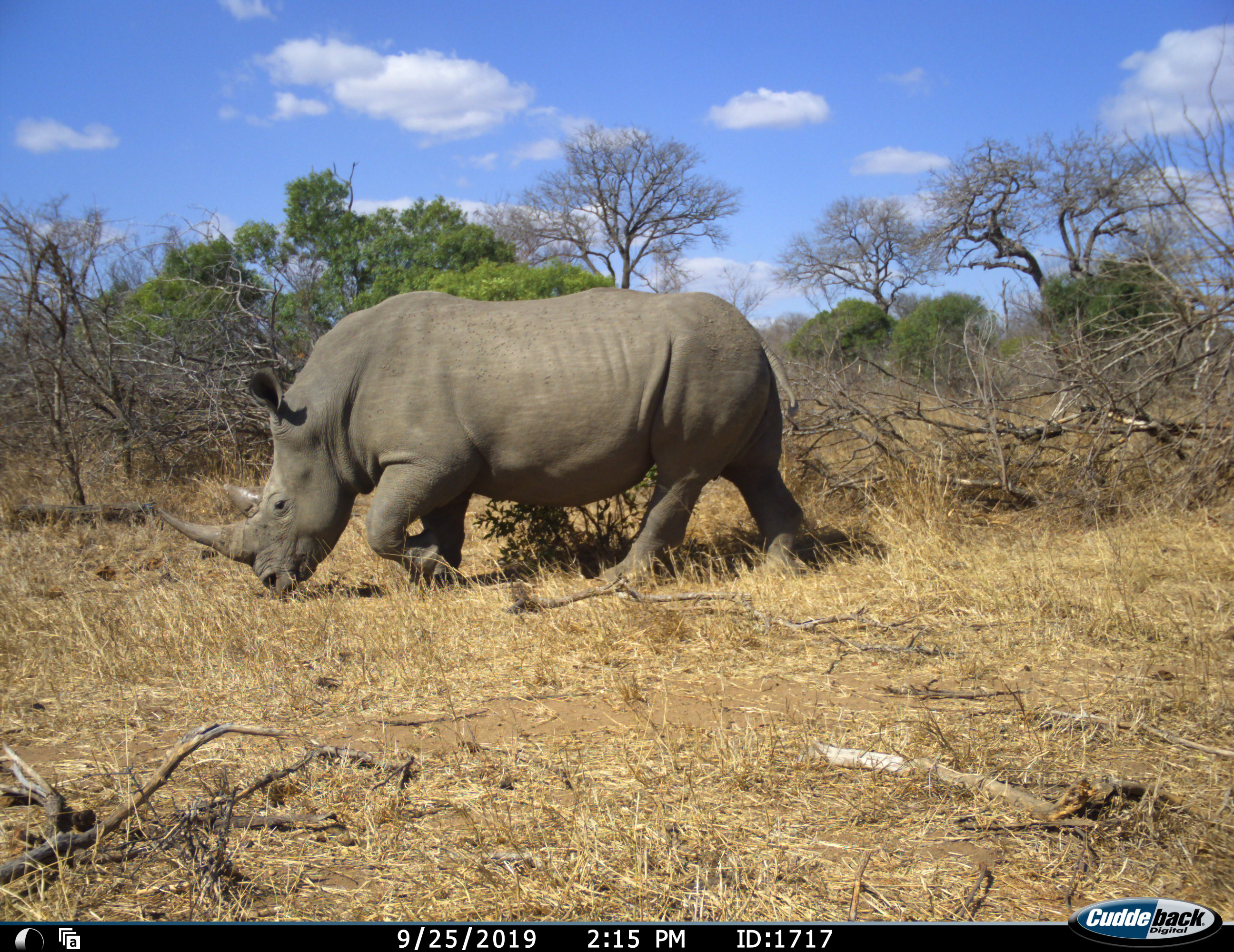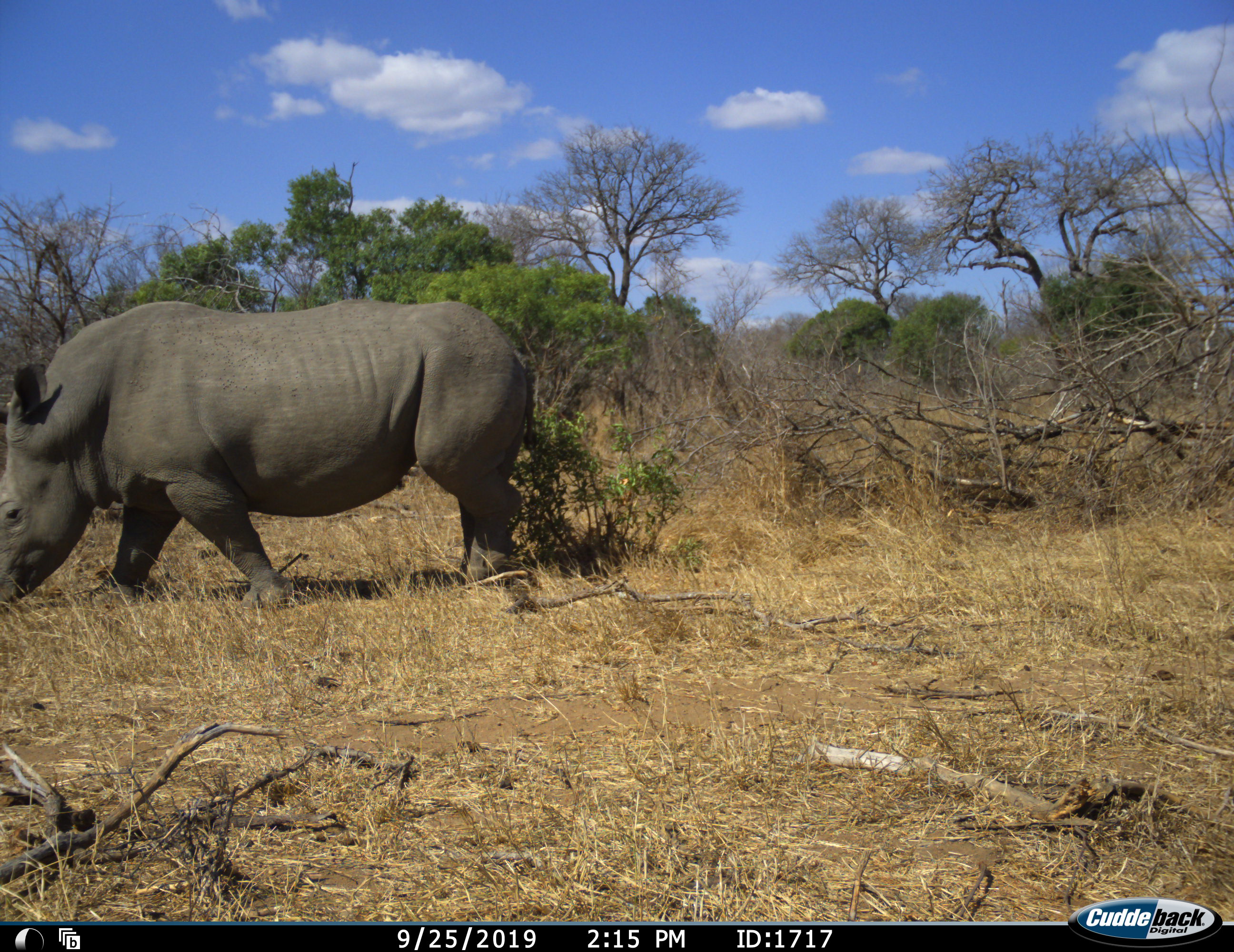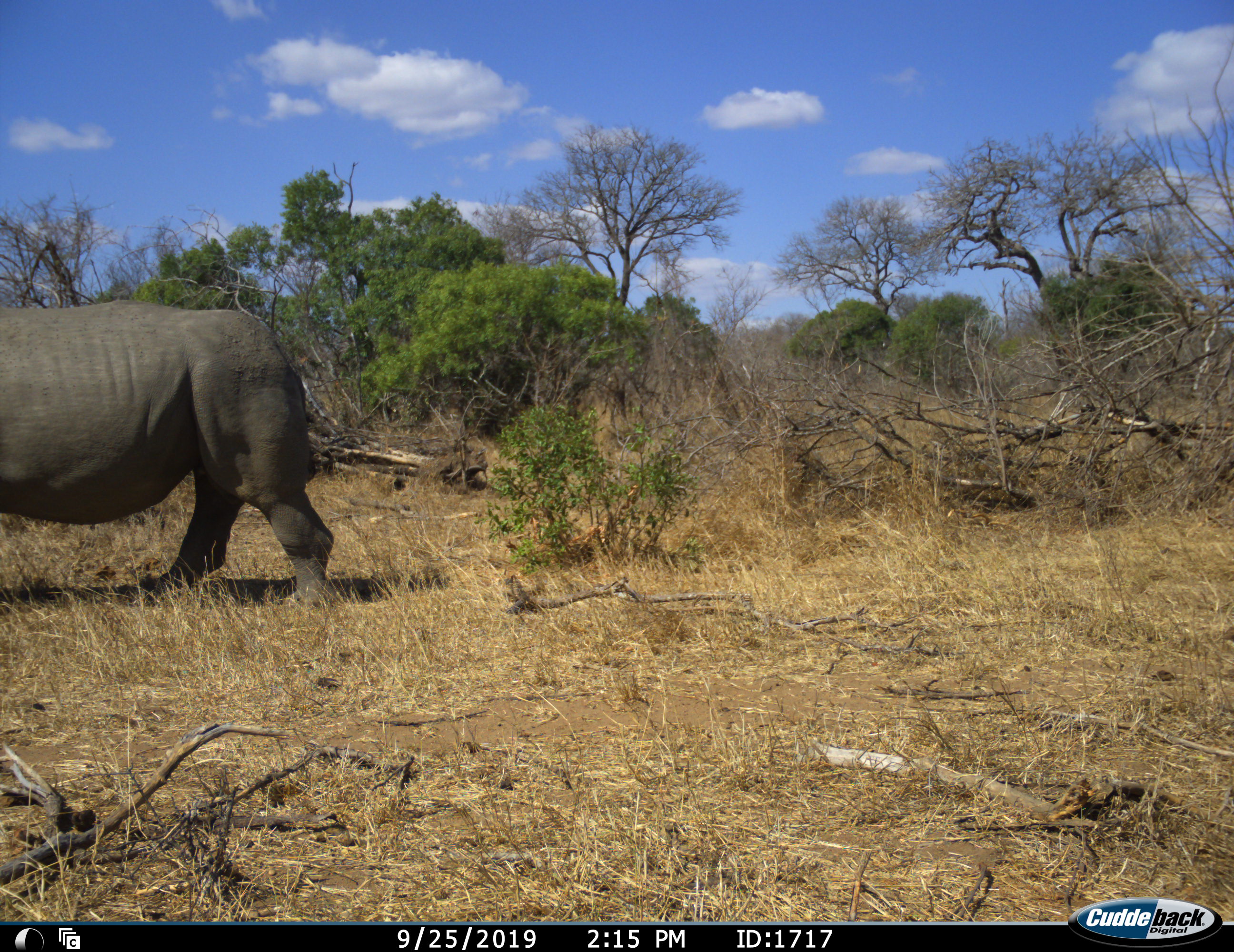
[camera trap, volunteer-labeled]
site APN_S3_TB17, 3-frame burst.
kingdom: Animalia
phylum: Chordata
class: Mammalia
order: Perissodactyla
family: Rhinocerotidae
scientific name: Rhinocerotidae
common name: unknown rhinoceros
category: rhinocerosunknown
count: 1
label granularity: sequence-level